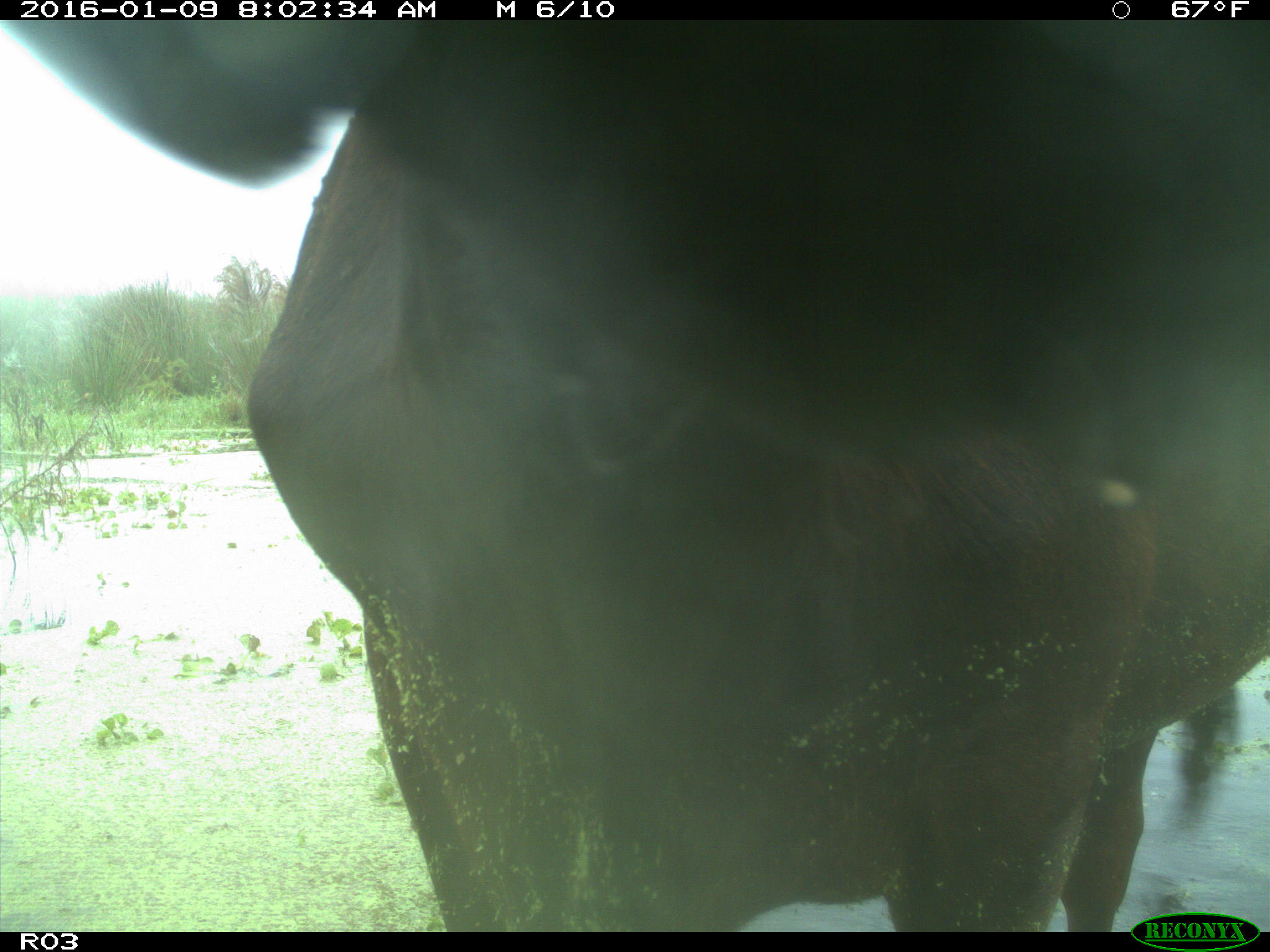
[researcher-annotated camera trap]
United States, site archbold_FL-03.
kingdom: Animalia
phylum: Chordata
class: Mammalia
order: Artiodactyla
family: Bovidae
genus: Bos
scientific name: Bos taurus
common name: domestic cow